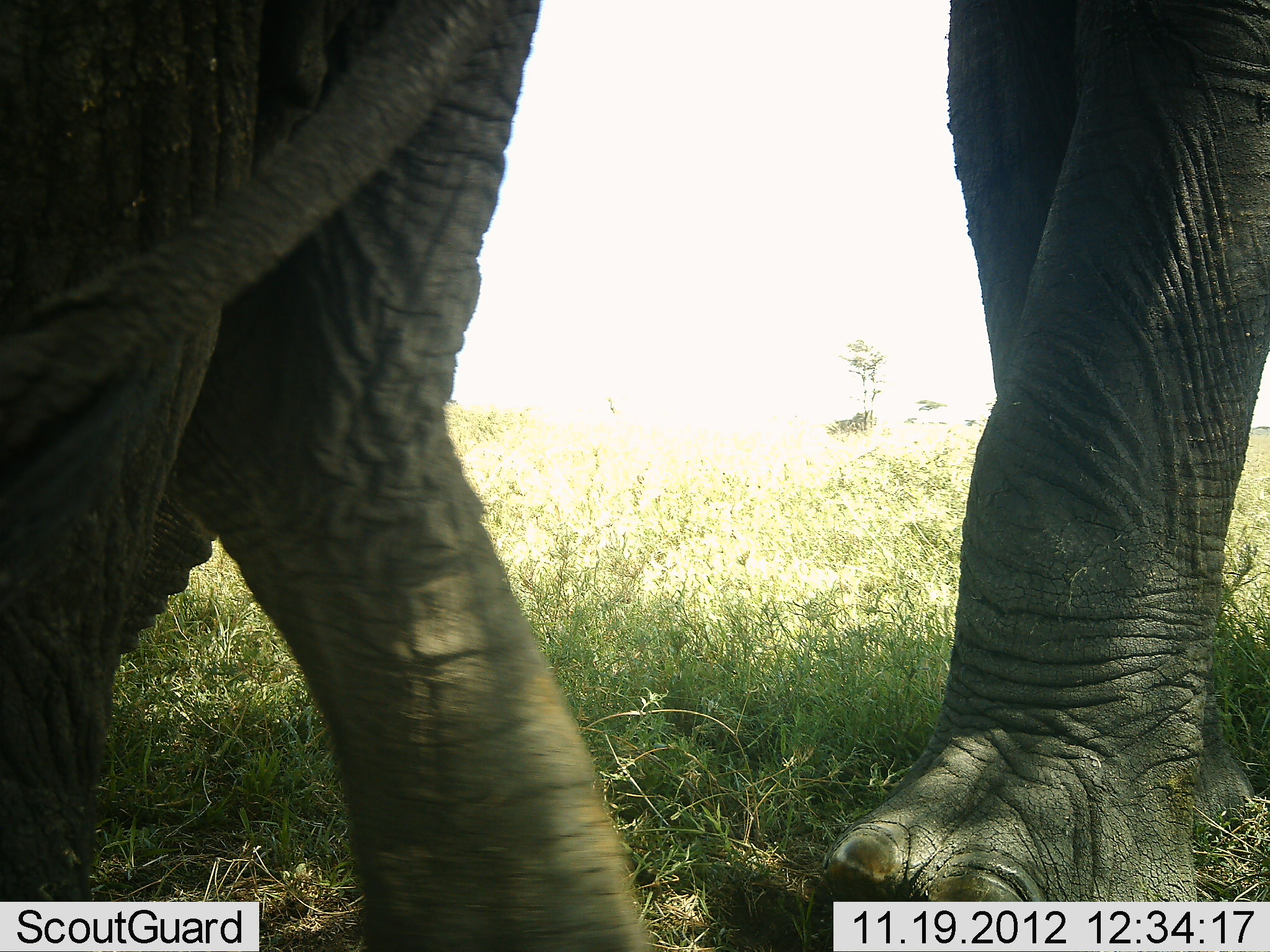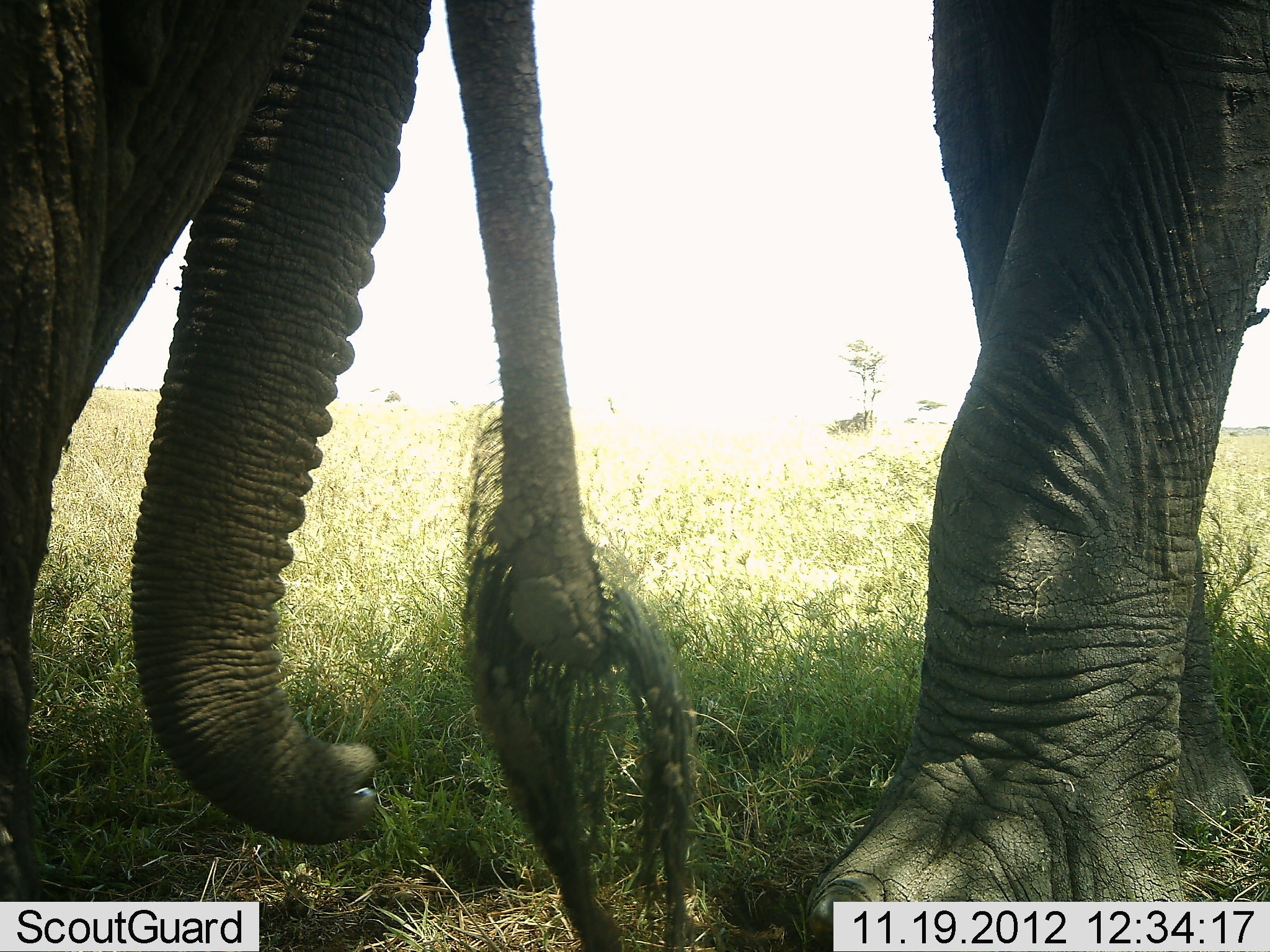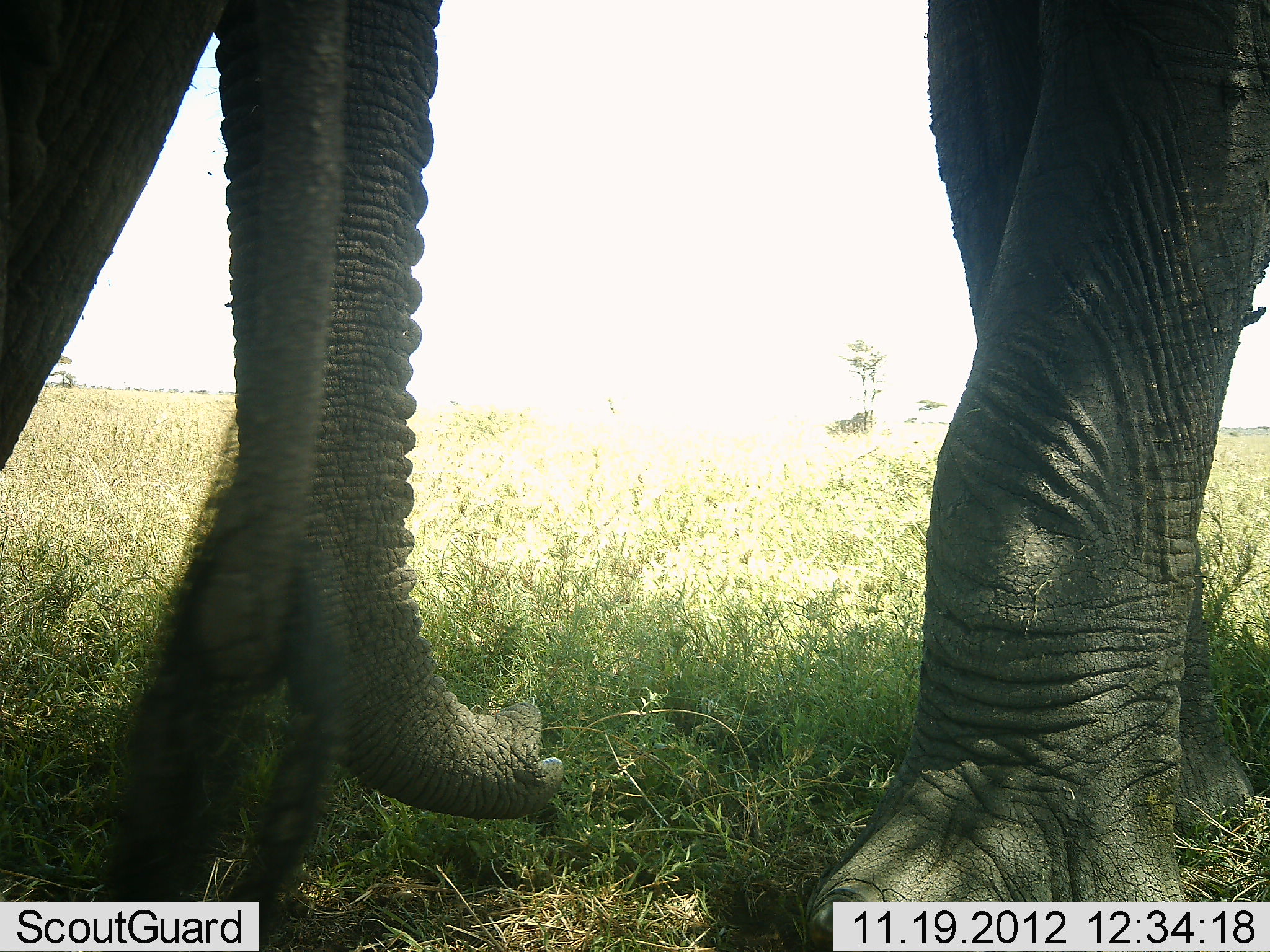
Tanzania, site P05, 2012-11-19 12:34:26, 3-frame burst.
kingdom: Animalia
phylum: Chordata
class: Mammalia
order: Proboscidea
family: Elephantidae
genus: Loxodonta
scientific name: Loxodonta africana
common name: african bush elephant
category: elephant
Elephant (african bush elephant) (Loxodonta africana), count 2. Behavior (volunteer vote fractions): standing 60%, resting 0%, moving 60%, interacting 0%. Young present (vote fraction): 0%. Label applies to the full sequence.